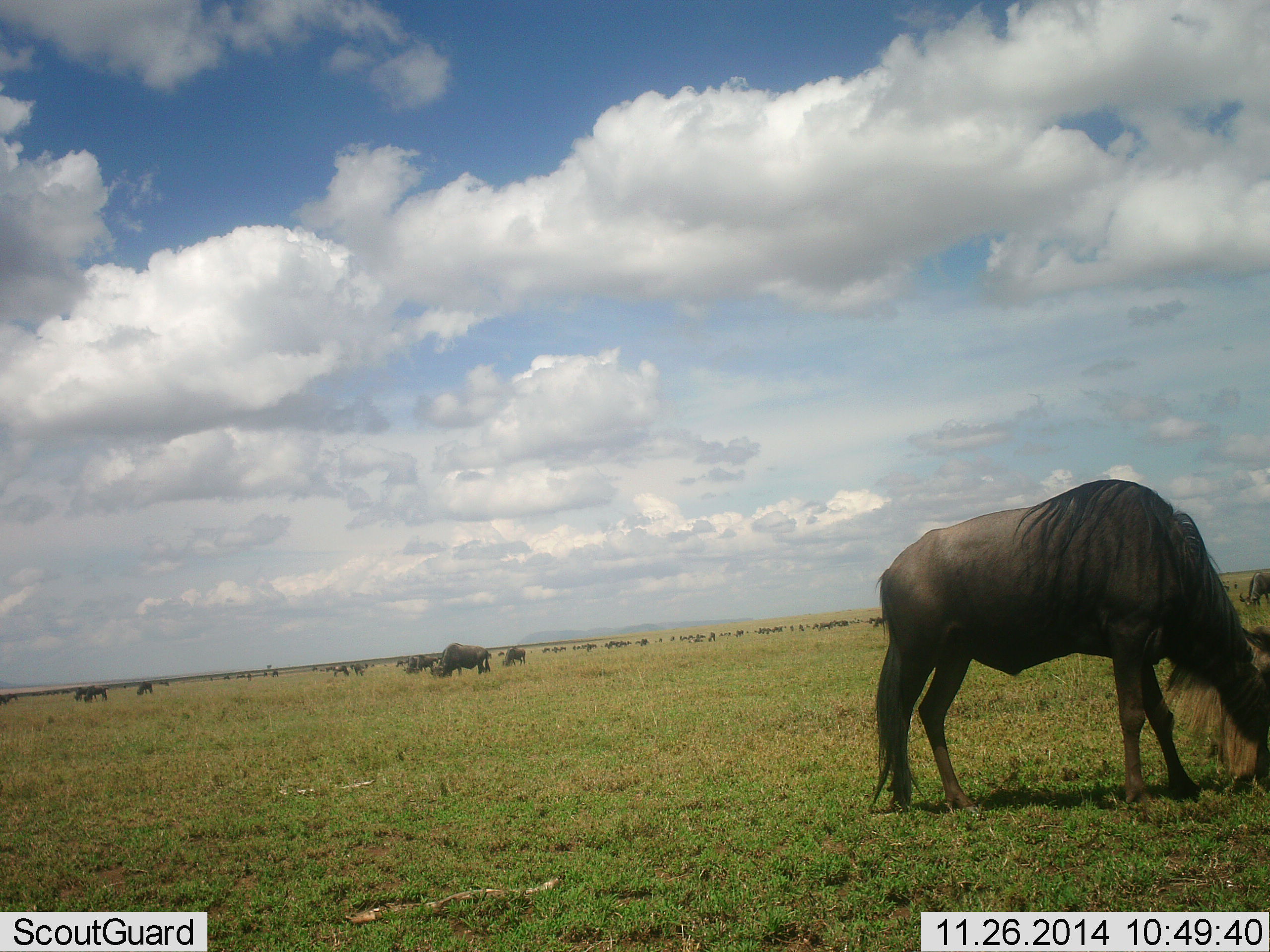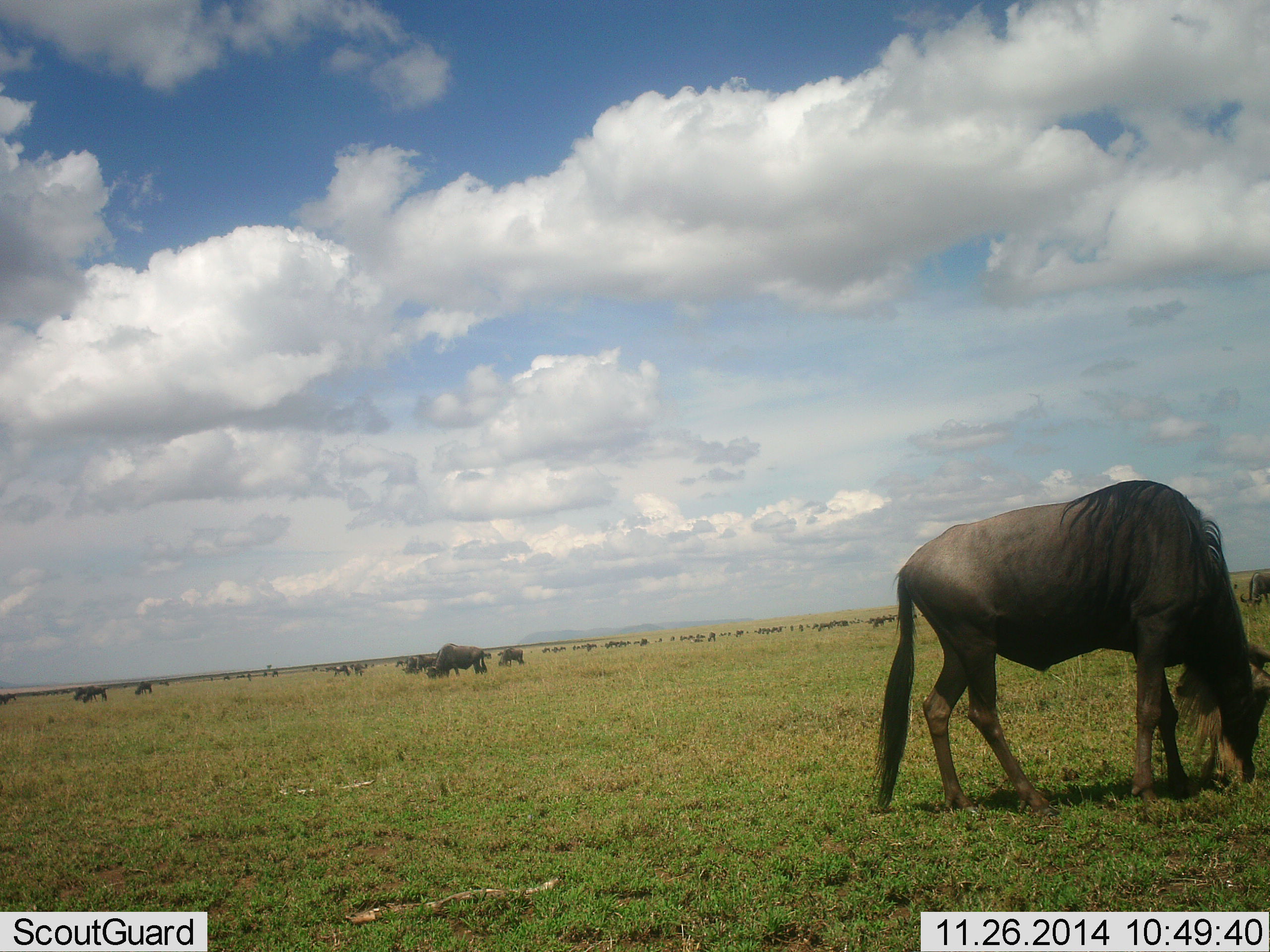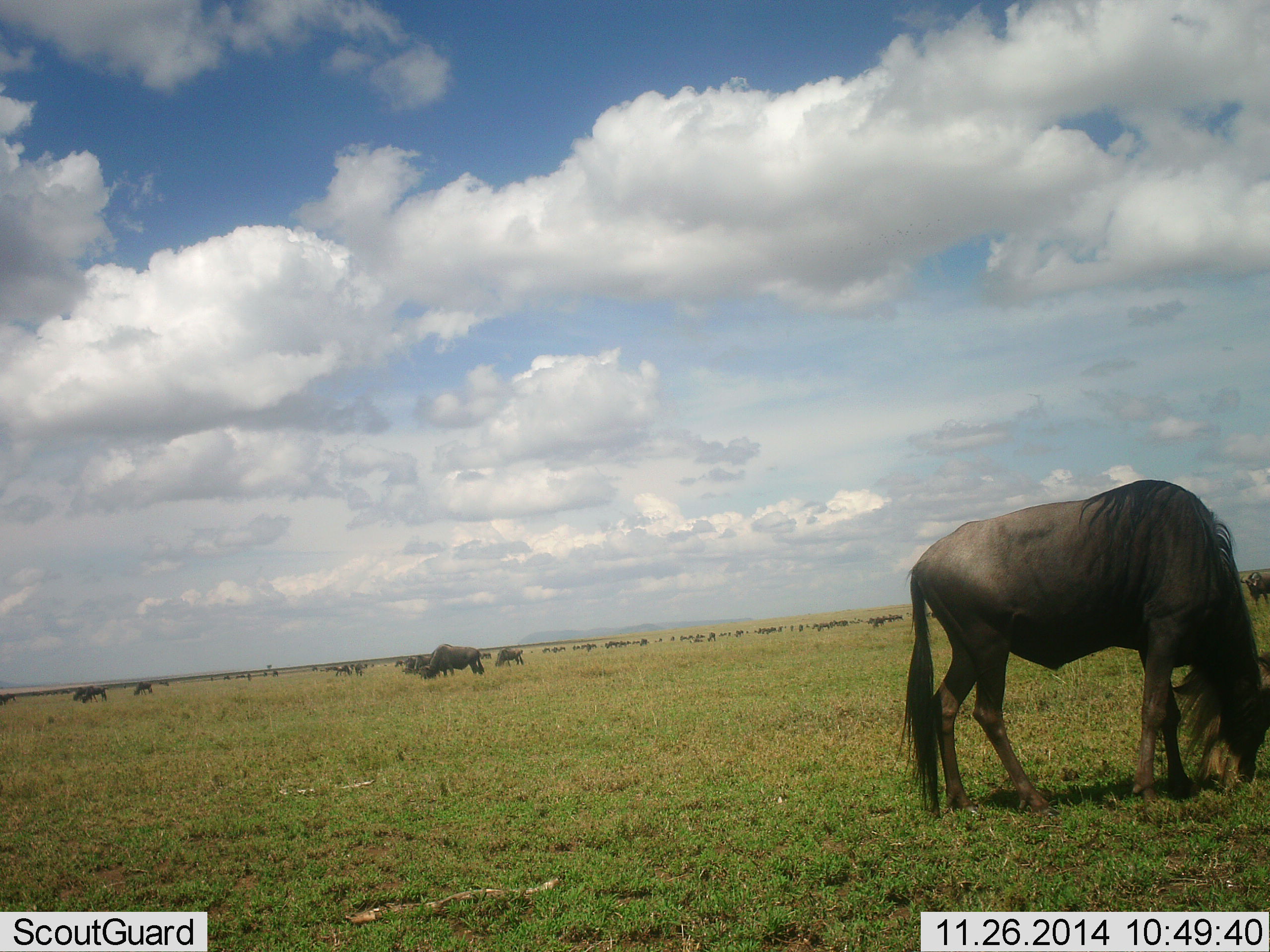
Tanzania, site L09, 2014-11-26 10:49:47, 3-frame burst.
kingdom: Animalia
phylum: Chordata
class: Mammalia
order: Artiodactyla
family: Bovidae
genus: Connochaetes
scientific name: Connochaetes taurinus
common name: blue wildebeest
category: wildebeest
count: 11-50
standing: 20%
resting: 10%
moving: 20%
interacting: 0%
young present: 0%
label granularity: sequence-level